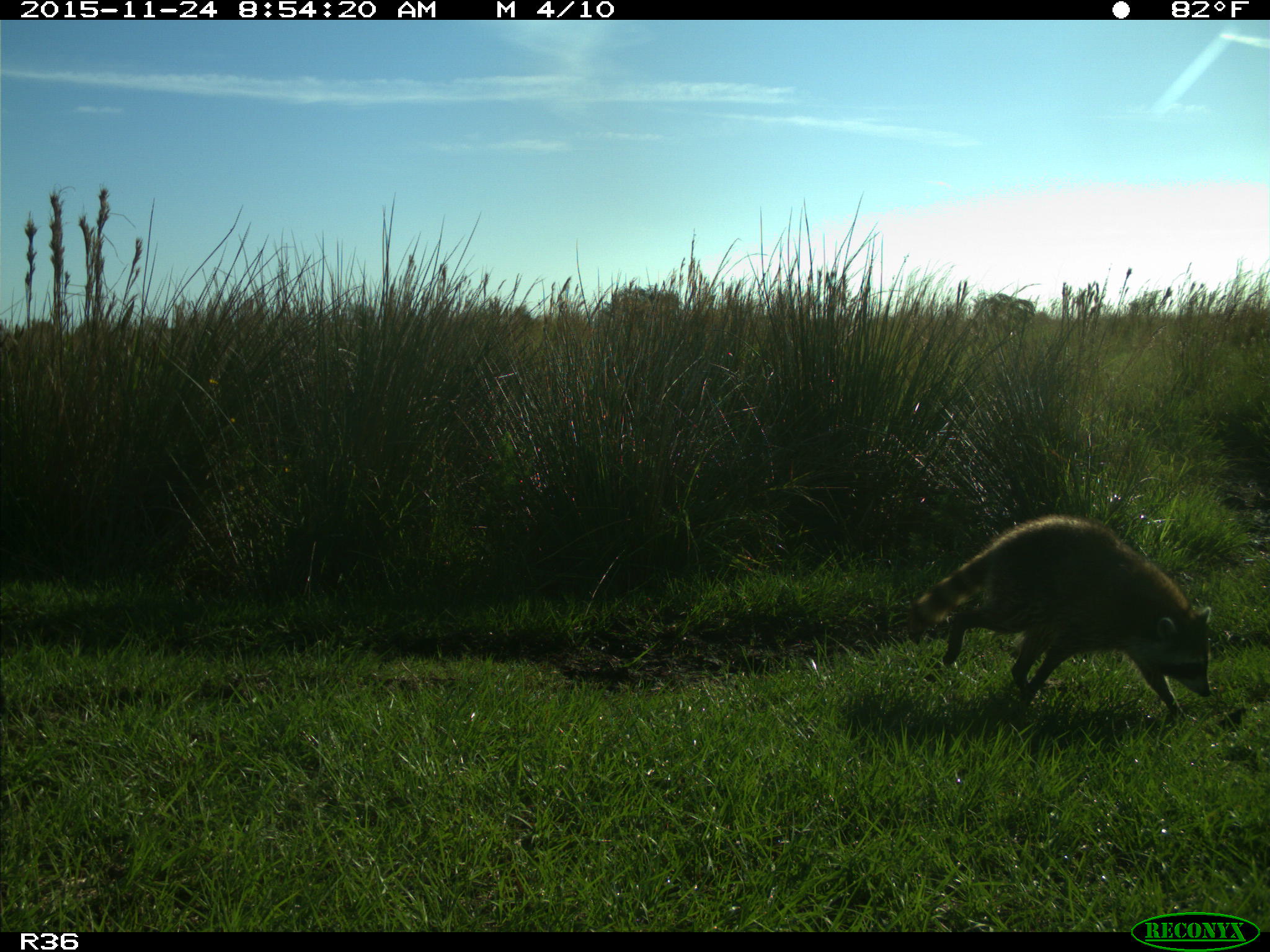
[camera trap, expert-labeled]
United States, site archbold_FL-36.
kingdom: Animalia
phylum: Chordata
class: Mammalia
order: Carnivora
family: Procyonidae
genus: Procyon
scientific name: Procyon lotor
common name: common raccoon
Procyon lotor (common raccoon).